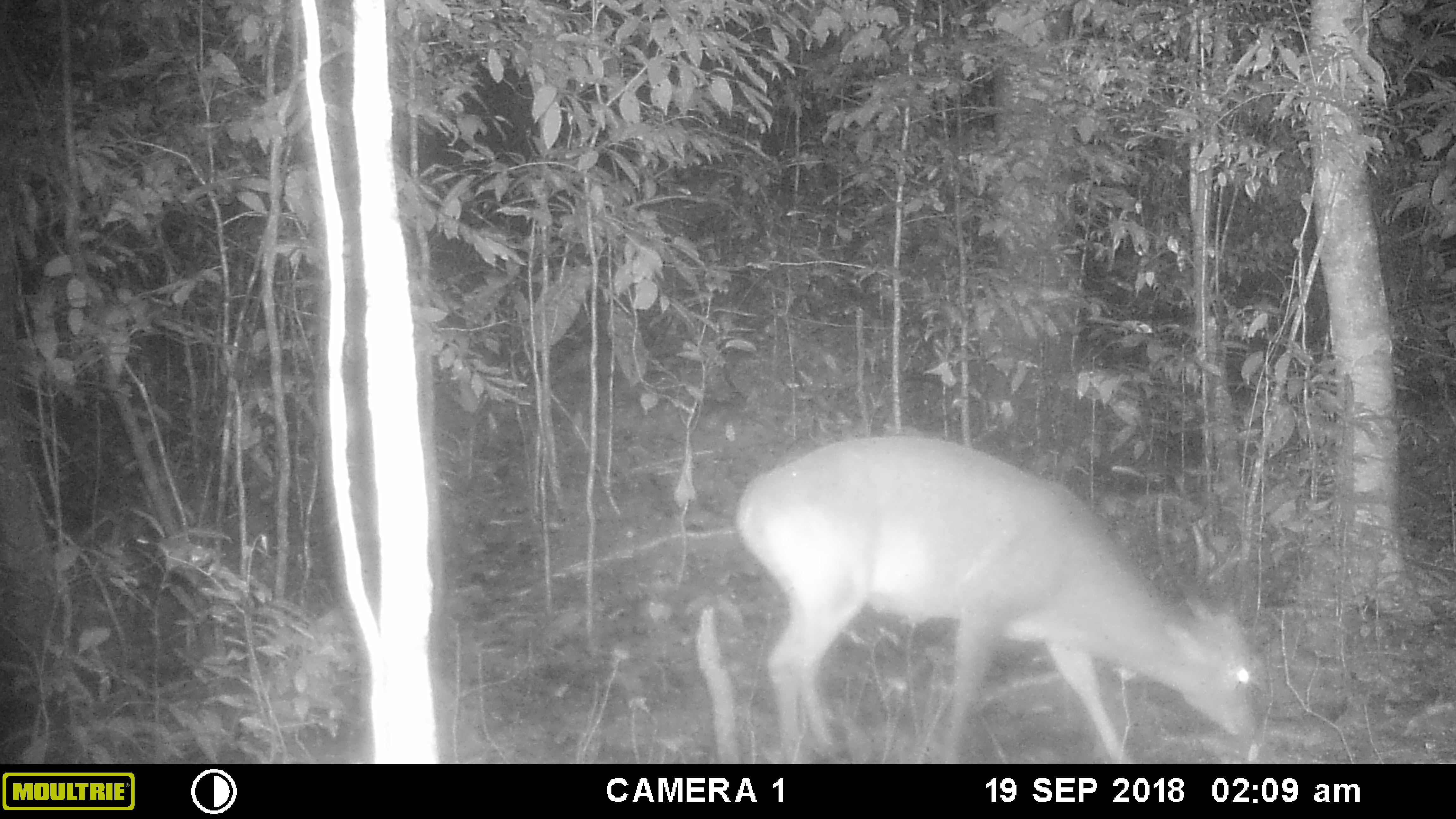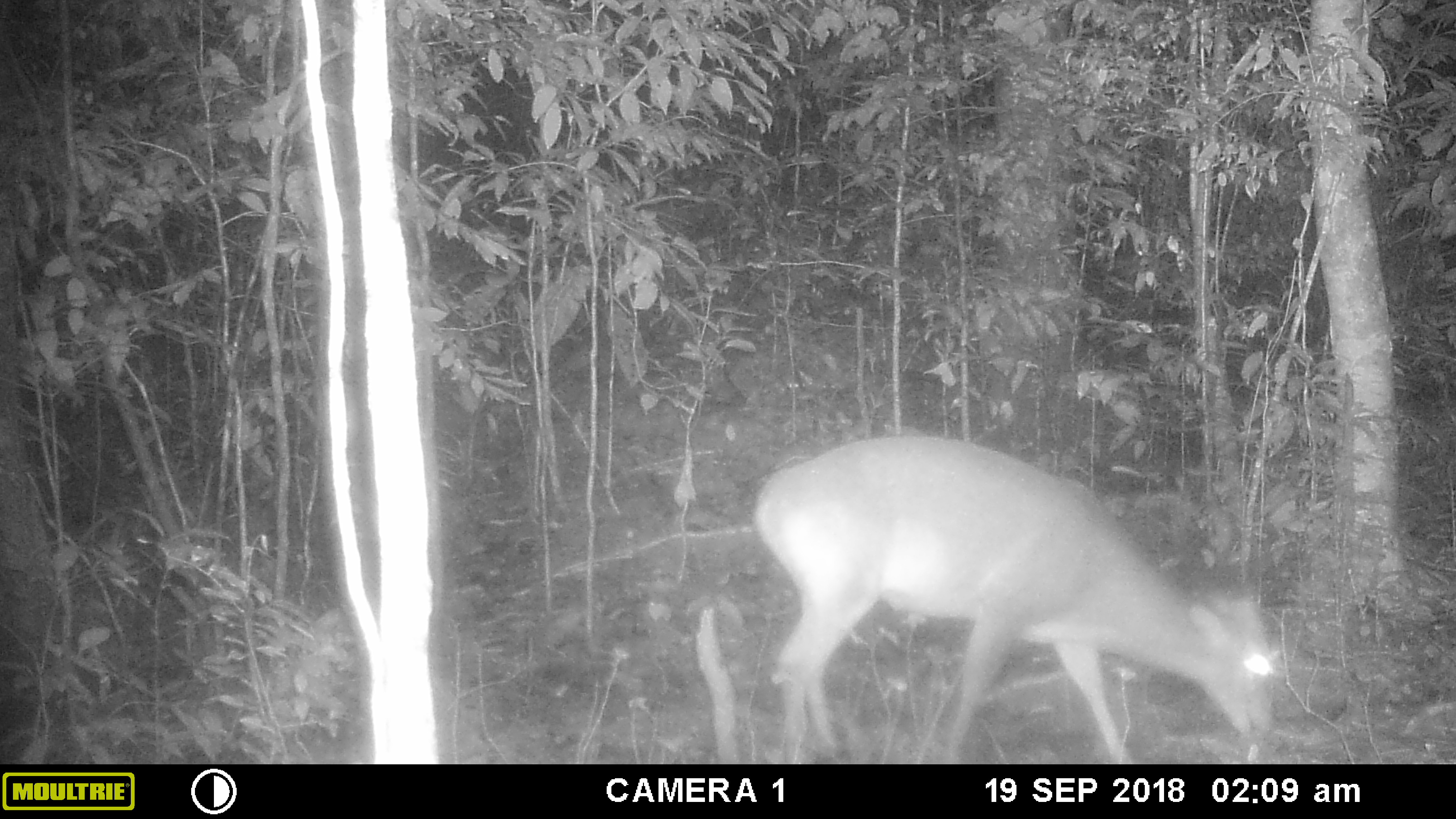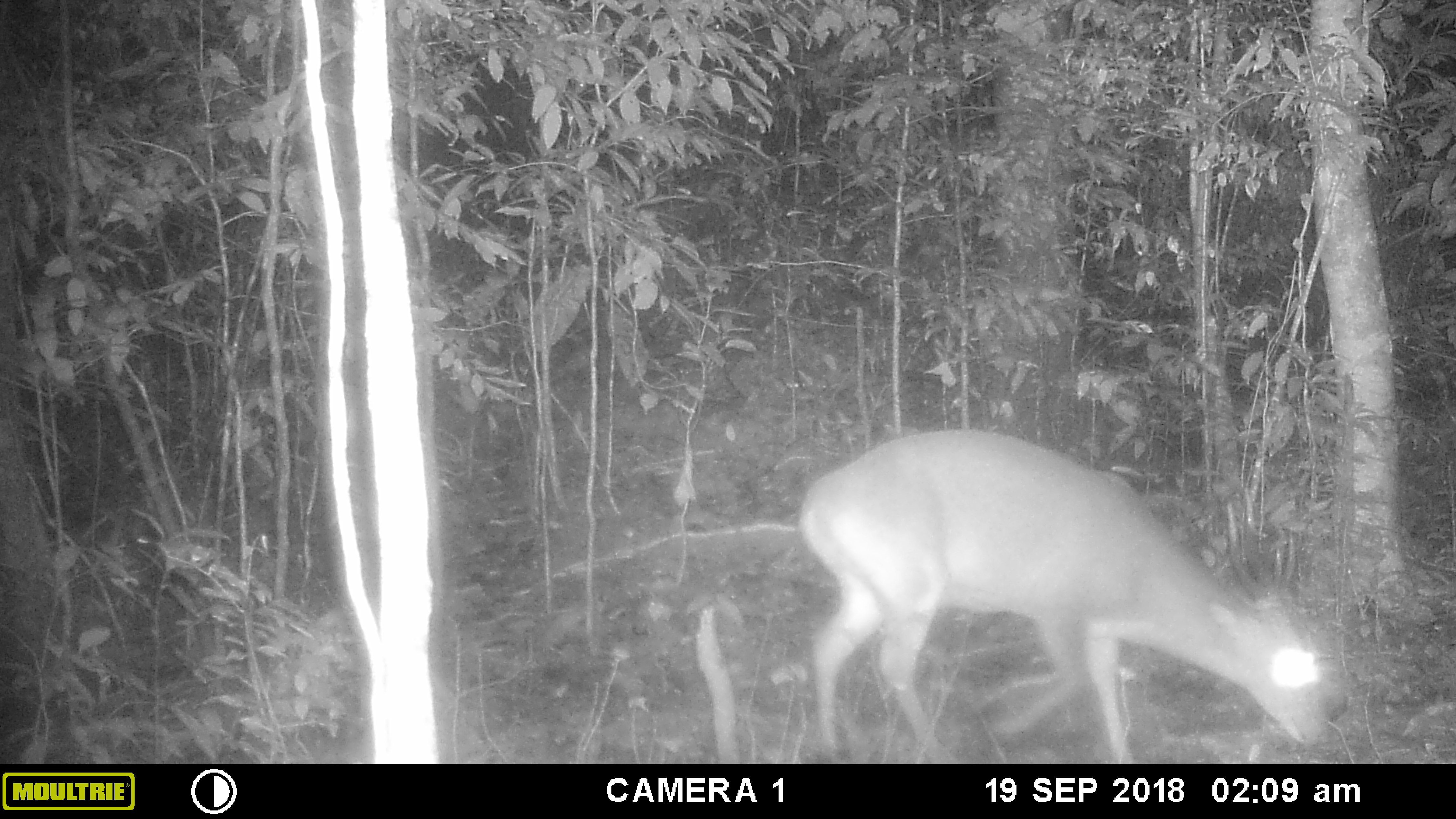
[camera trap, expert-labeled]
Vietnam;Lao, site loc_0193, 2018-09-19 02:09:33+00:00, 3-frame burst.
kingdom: Animalia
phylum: Chordata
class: Mammalia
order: Artiodactyla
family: Cervidae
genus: Muntiacus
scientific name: Muntiacus vuquangensis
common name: large-antlered muntjac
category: large antlered muntjac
Large antlered muntjac (large-antlered muntjac) (Muntiacus vuquangensis). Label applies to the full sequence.